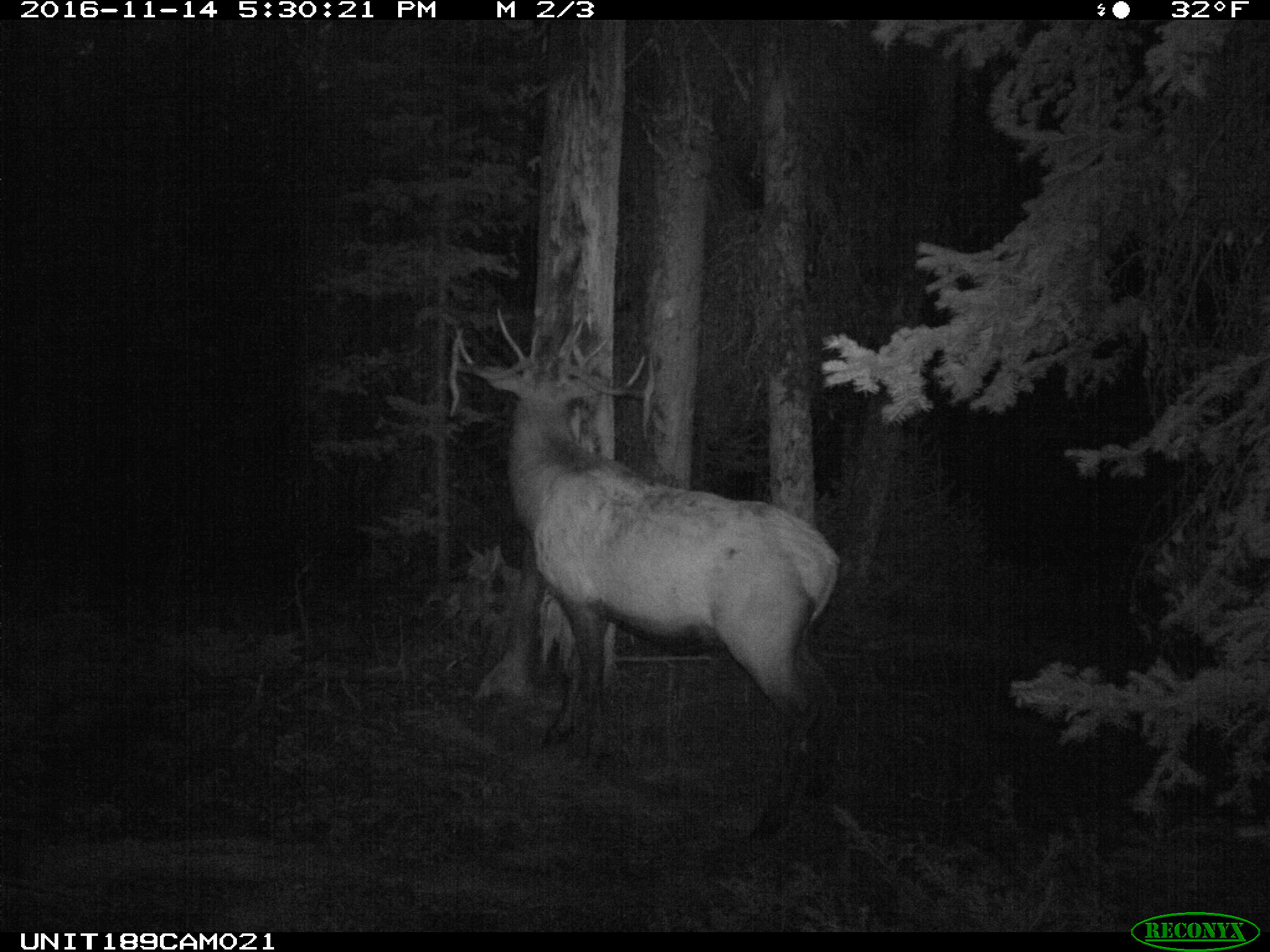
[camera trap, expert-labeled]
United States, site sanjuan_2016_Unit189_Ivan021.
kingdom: Animalia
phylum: Chordata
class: Mammalia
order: Artiodactyla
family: Cervidae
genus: Cervus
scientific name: Cervus elaphus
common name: red deer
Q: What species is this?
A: Cervus elaphus (red deer).